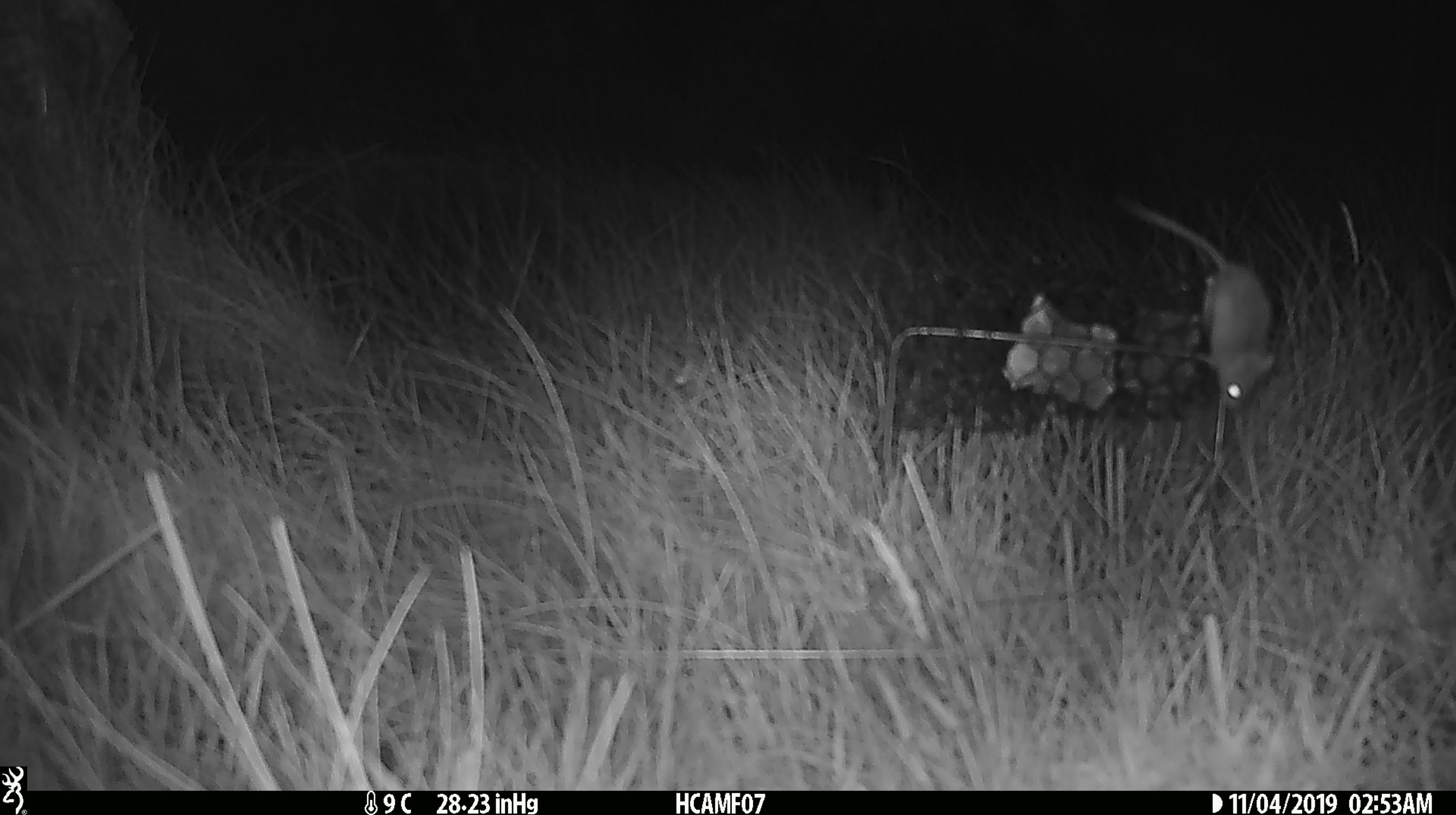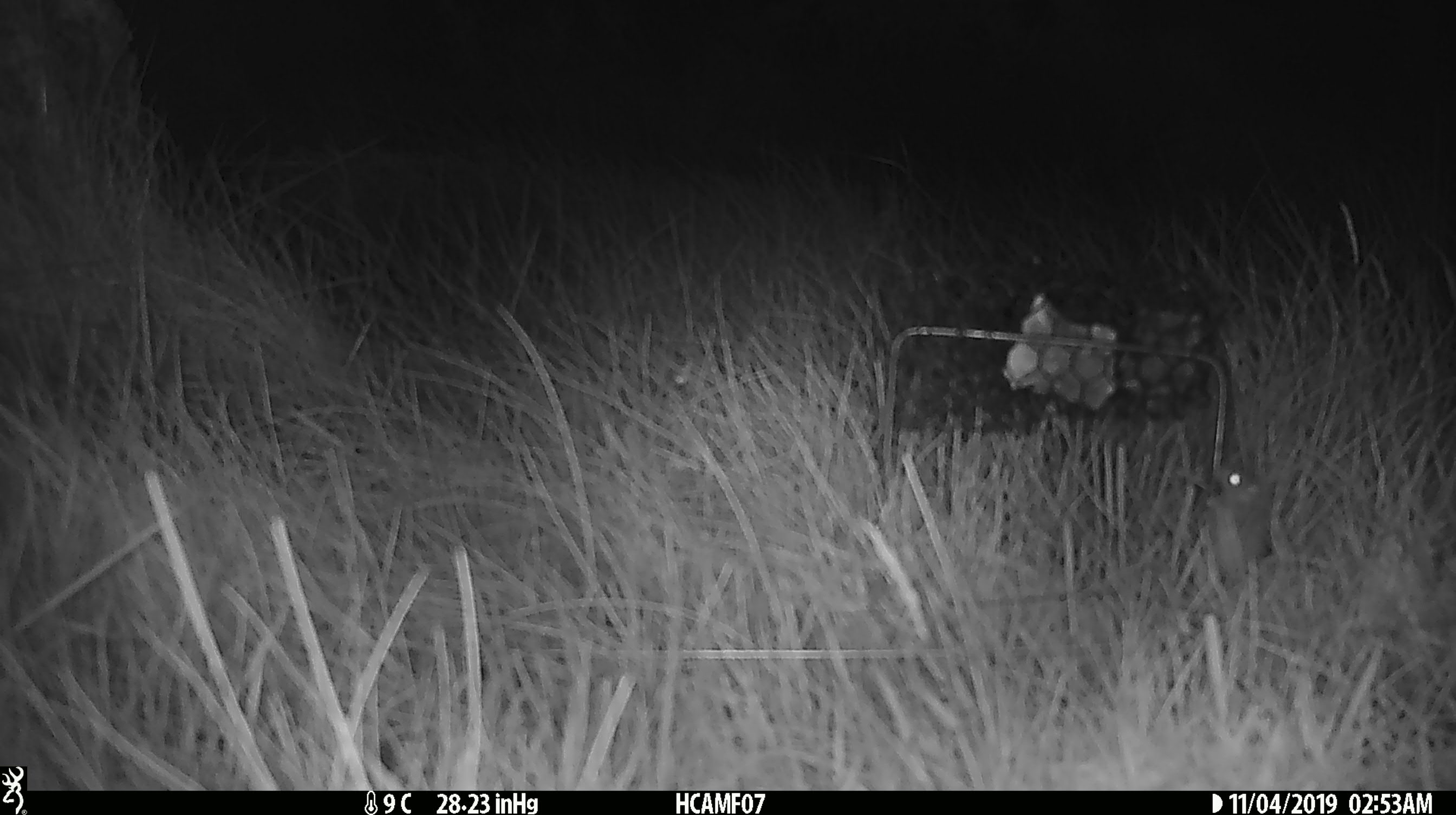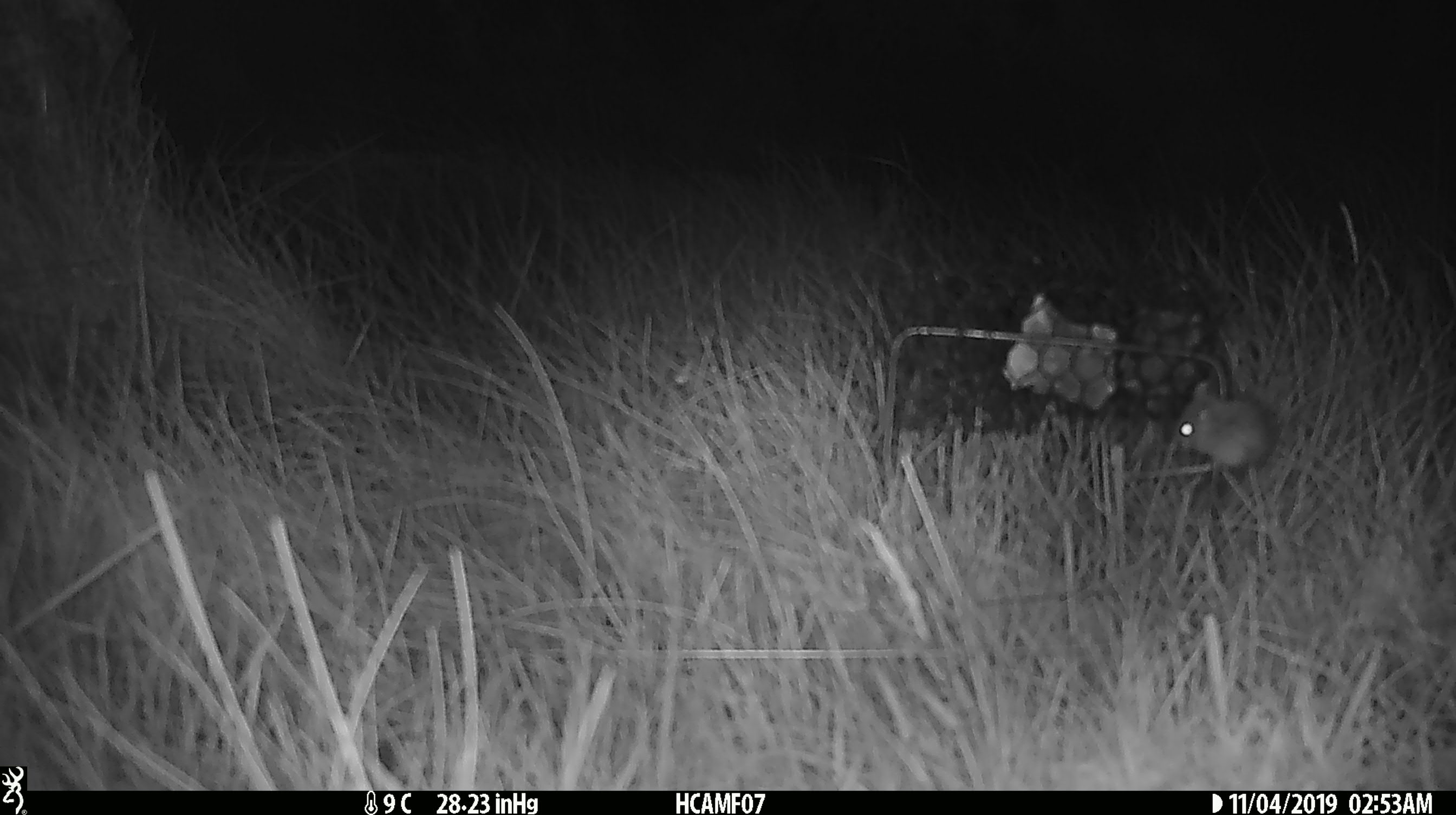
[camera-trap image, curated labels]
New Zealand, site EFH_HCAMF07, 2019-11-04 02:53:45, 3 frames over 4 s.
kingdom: Animalia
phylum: Chordata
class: Mammalia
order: Rodentia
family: Muridae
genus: Mus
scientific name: Mus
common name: mouse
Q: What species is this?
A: Mouse (Mus).